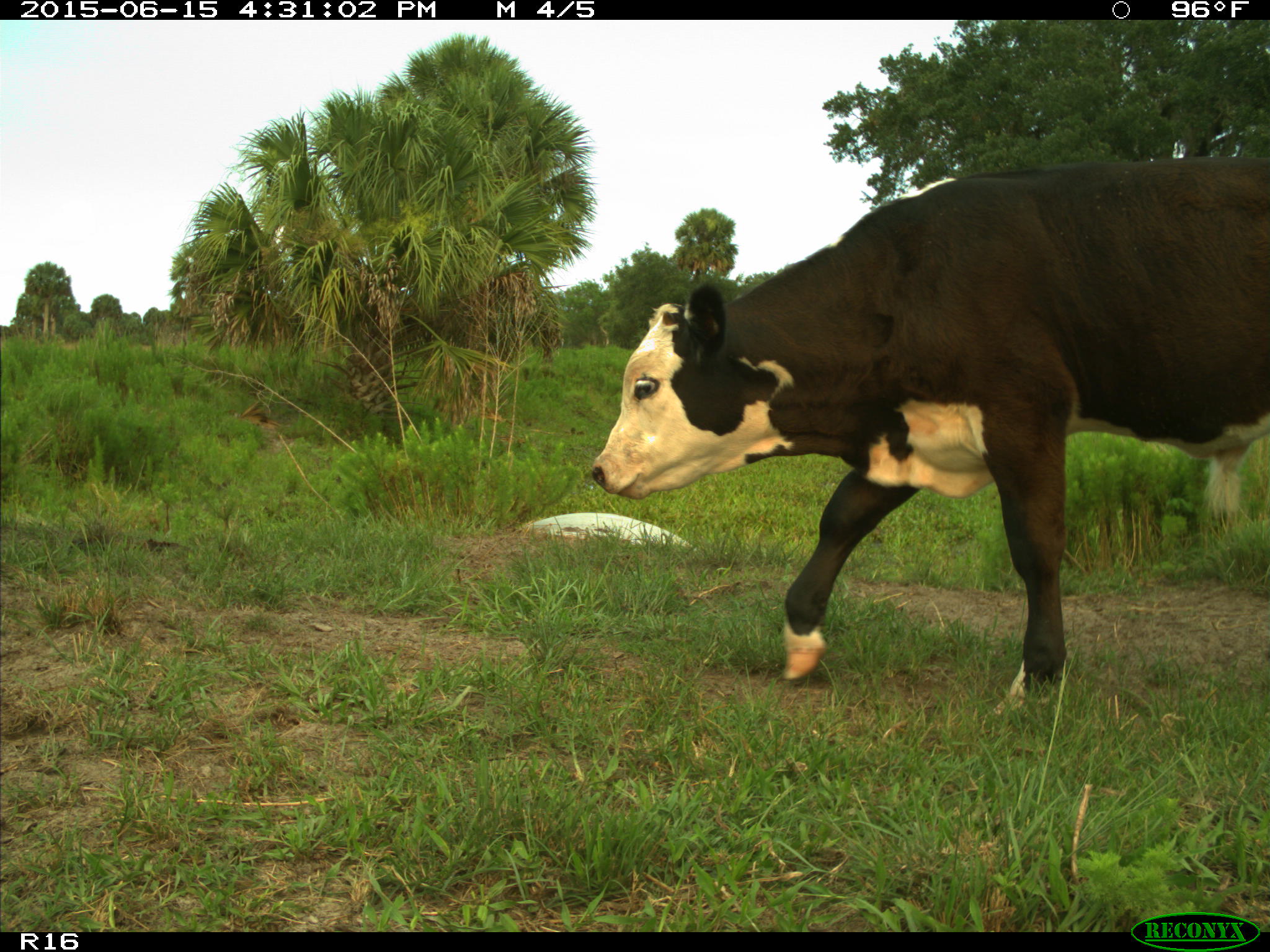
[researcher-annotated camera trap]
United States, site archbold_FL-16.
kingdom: Animalia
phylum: Chordata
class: Mammalia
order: Artiodactyla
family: Bovidae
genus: Bos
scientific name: Bos taurus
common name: domestic cow